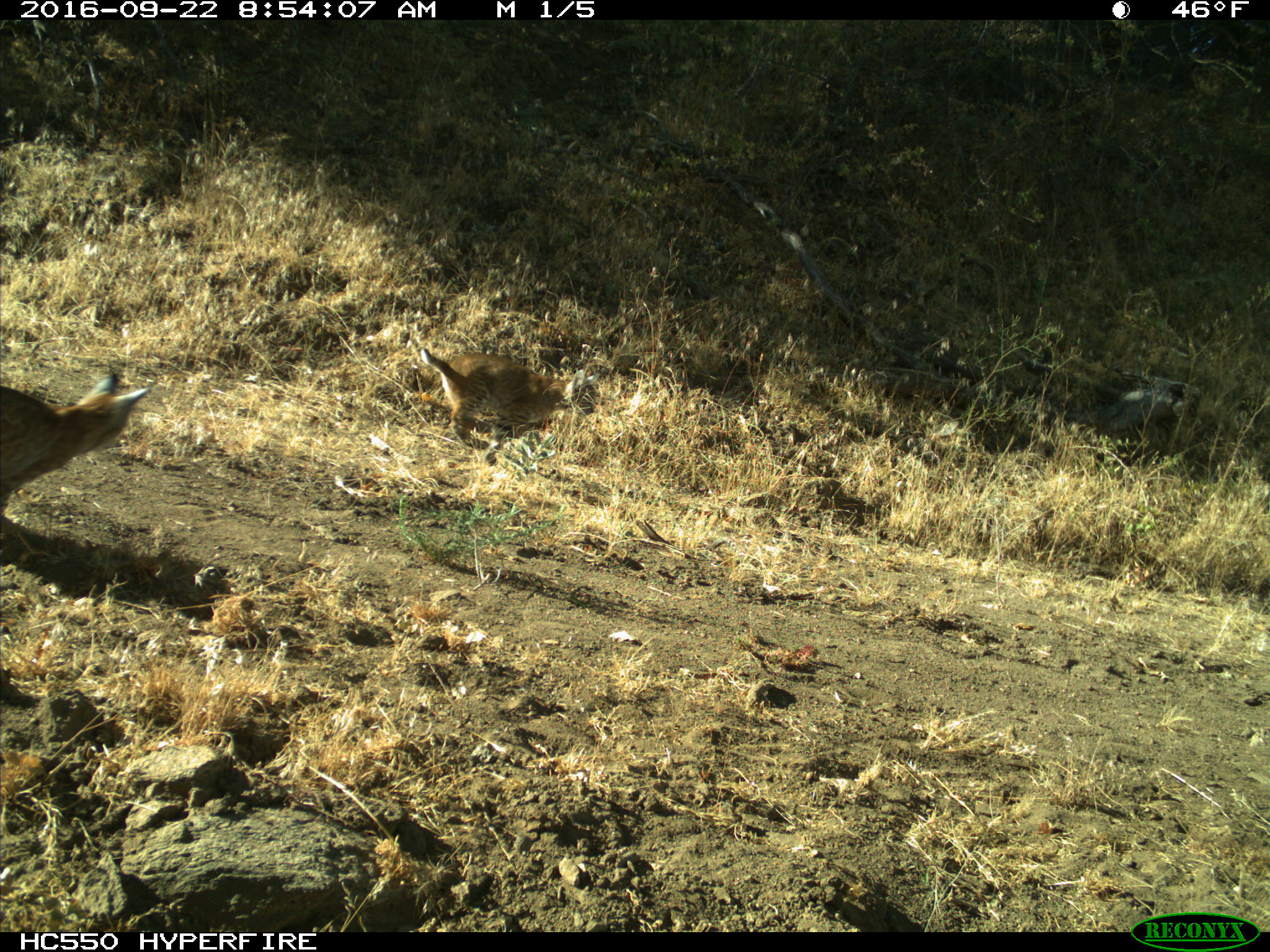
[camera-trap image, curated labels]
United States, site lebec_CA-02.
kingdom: Animalia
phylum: Chordata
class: Mammalia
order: Carnivora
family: Felidae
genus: Lynx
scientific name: Lynx rufus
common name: bobcat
Lynx rufus (bobcat).